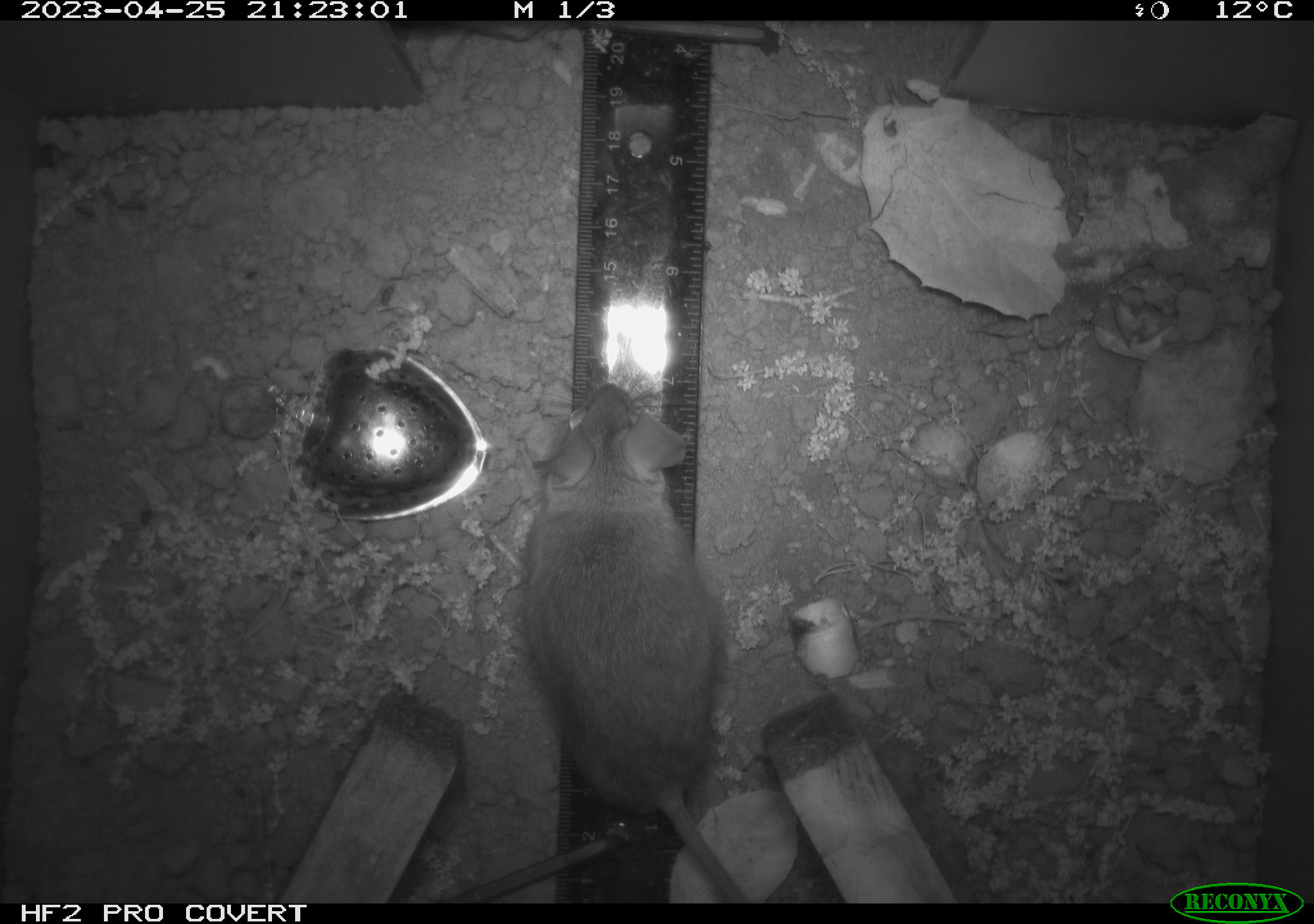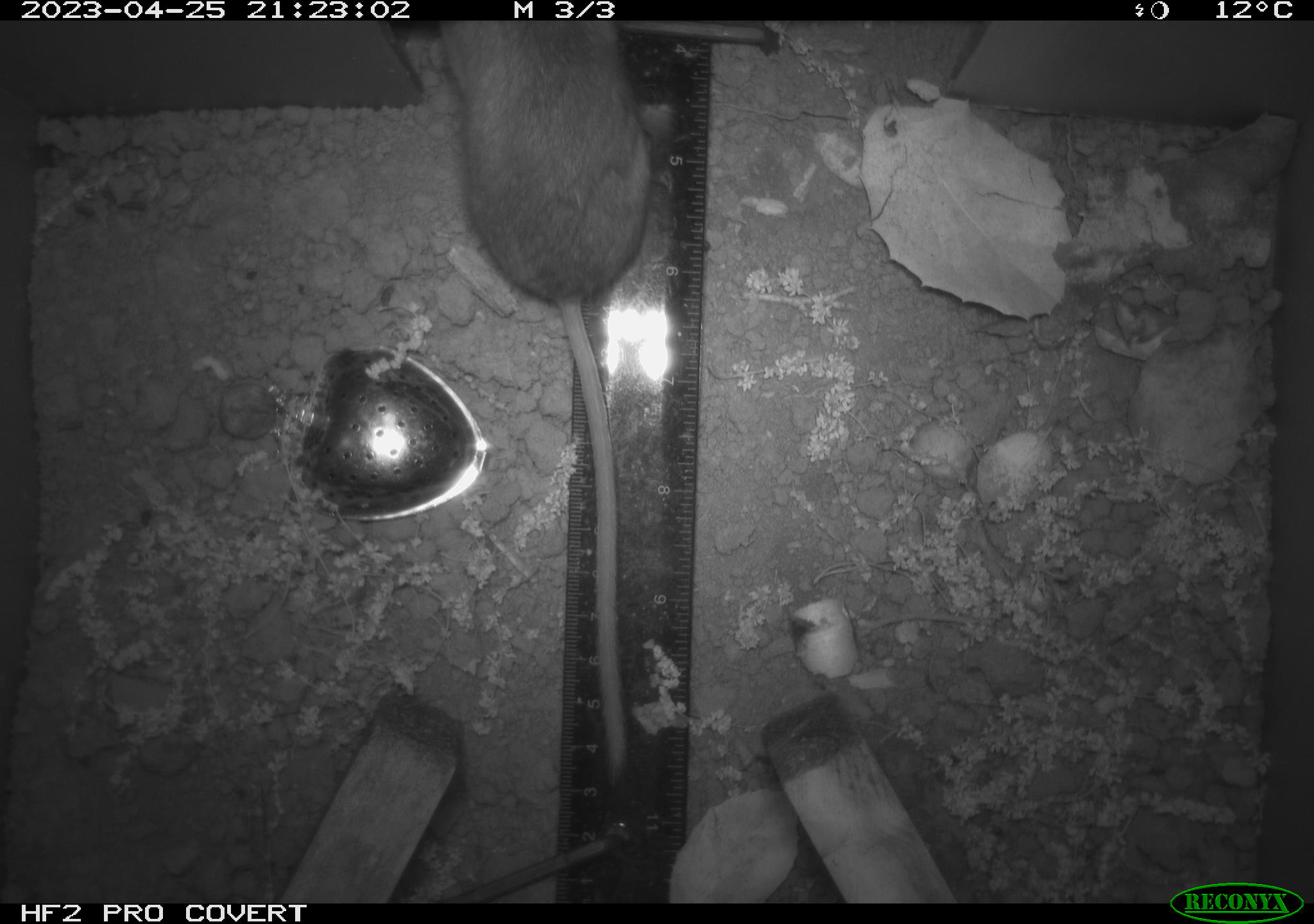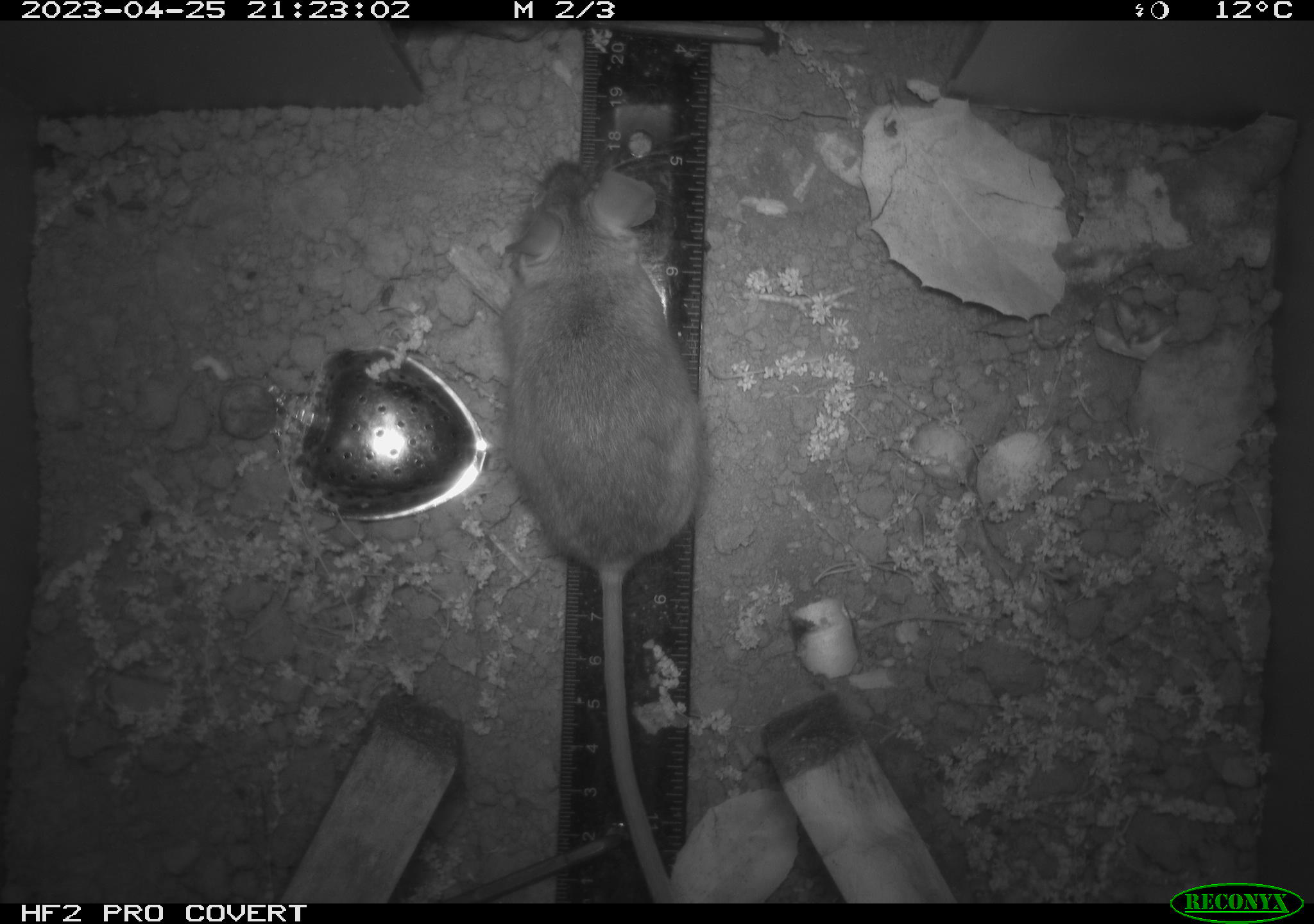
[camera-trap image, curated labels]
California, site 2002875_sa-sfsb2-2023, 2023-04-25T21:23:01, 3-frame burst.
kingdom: Animalia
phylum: Chordata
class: Mammalia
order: Rodentia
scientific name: Rodentia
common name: mouse species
Mouse species (Rodentia).